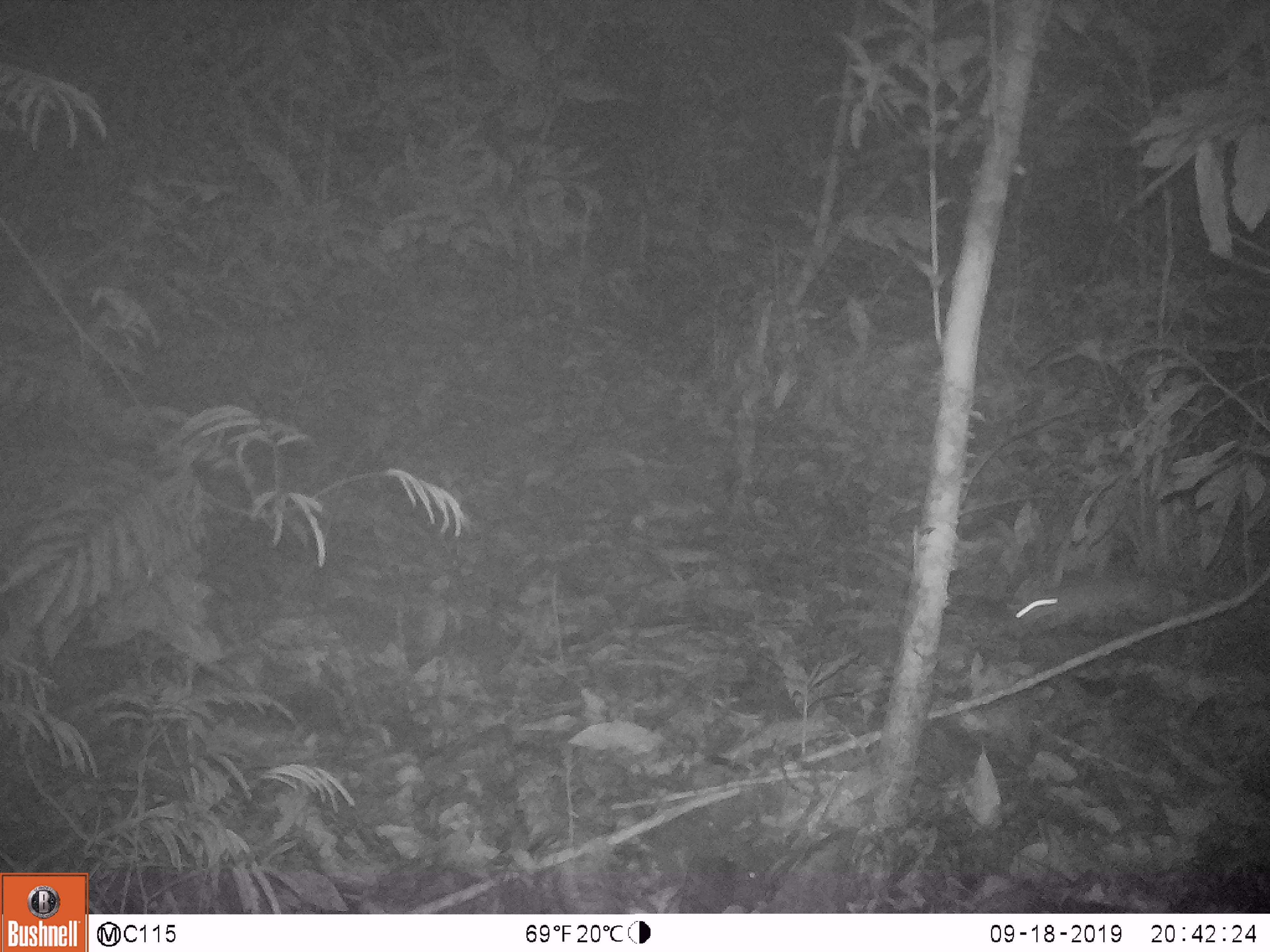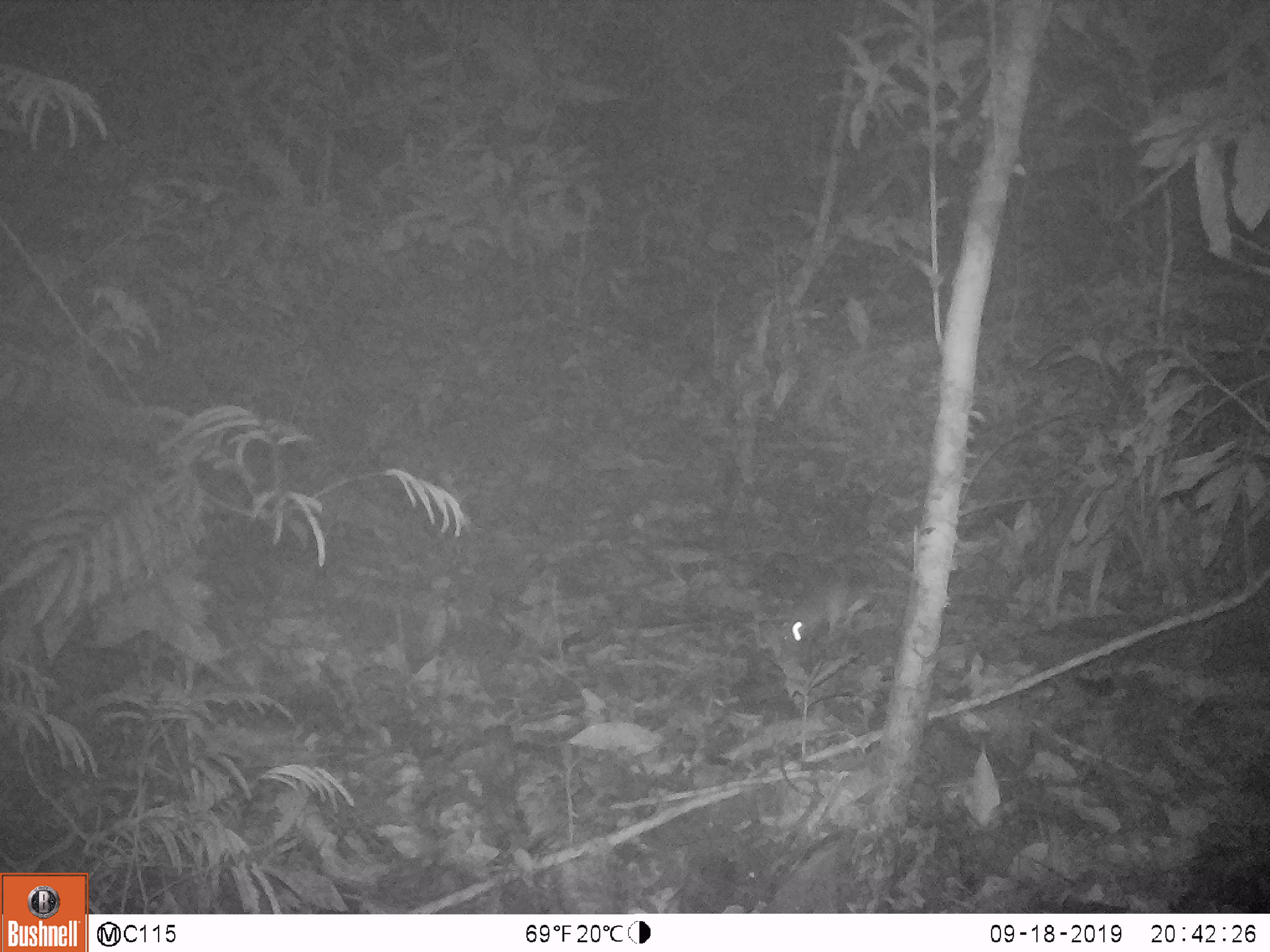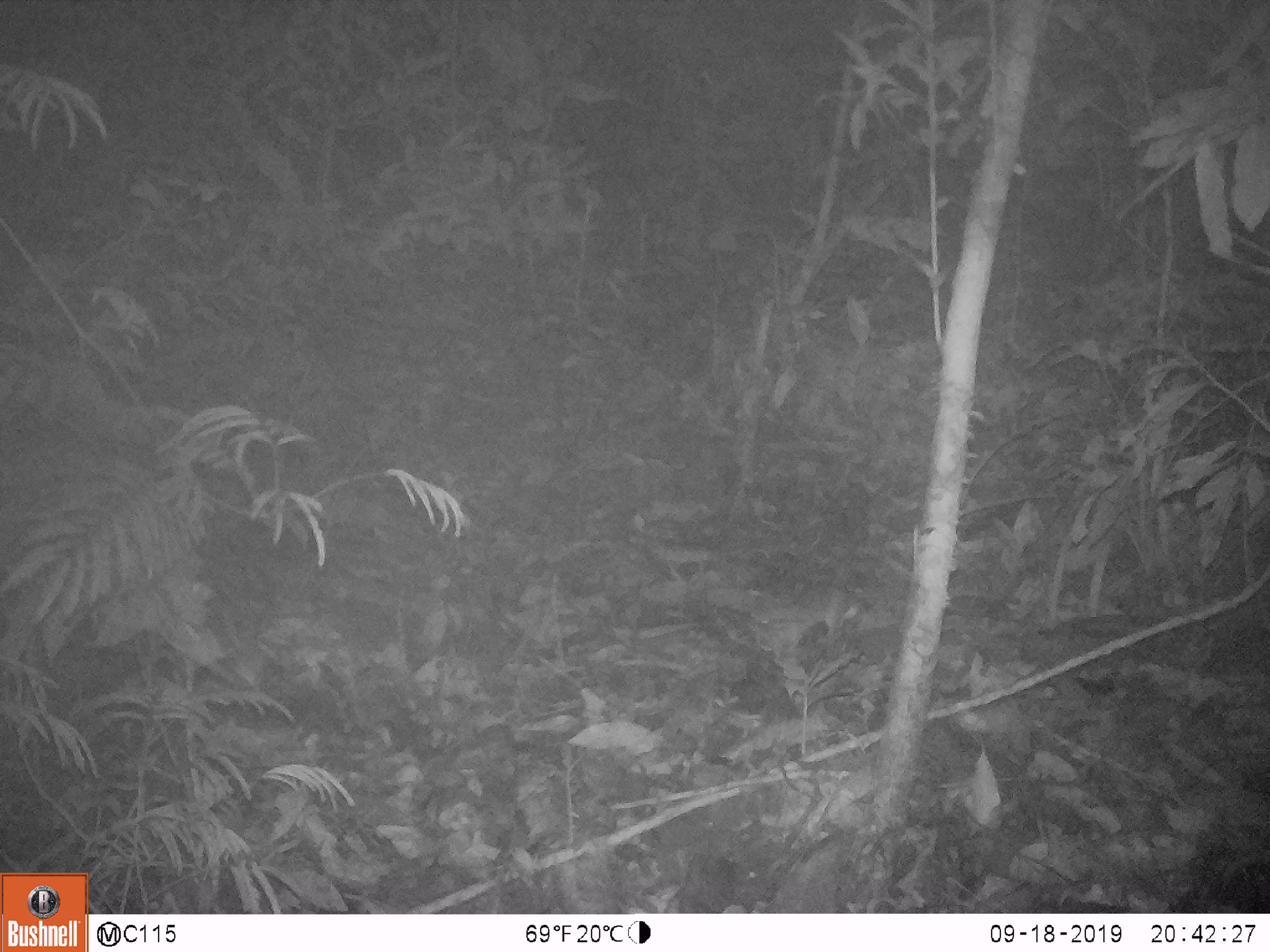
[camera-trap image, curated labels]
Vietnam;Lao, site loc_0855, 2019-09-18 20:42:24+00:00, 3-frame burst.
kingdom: Animalia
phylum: Chordata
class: Mammalia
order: Rodentia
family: Muridae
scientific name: Muridae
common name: old-world mice and rats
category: unidentified murid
Unidentified murid (old-world mice and rats) (Muridae). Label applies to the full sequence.